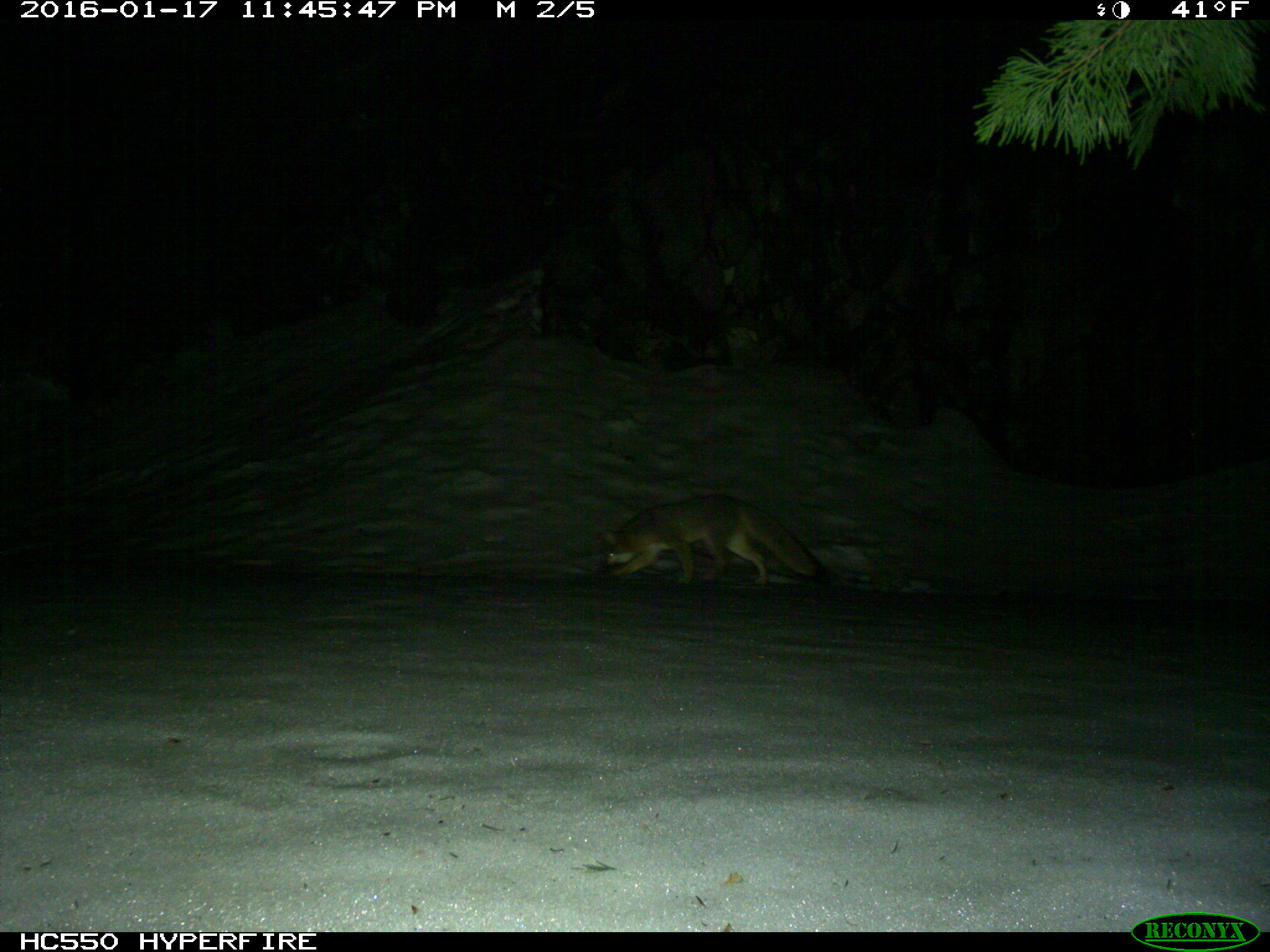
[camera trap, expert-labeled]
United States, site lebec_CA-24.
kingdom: Animalia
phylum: Chordata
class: Mammalia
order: Carnivora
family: Canidae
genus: Urocyon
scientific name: Urocyon cinereoargenteus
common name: gray fox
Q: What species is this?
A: Urocyon cinereoargenteus (gray fox).